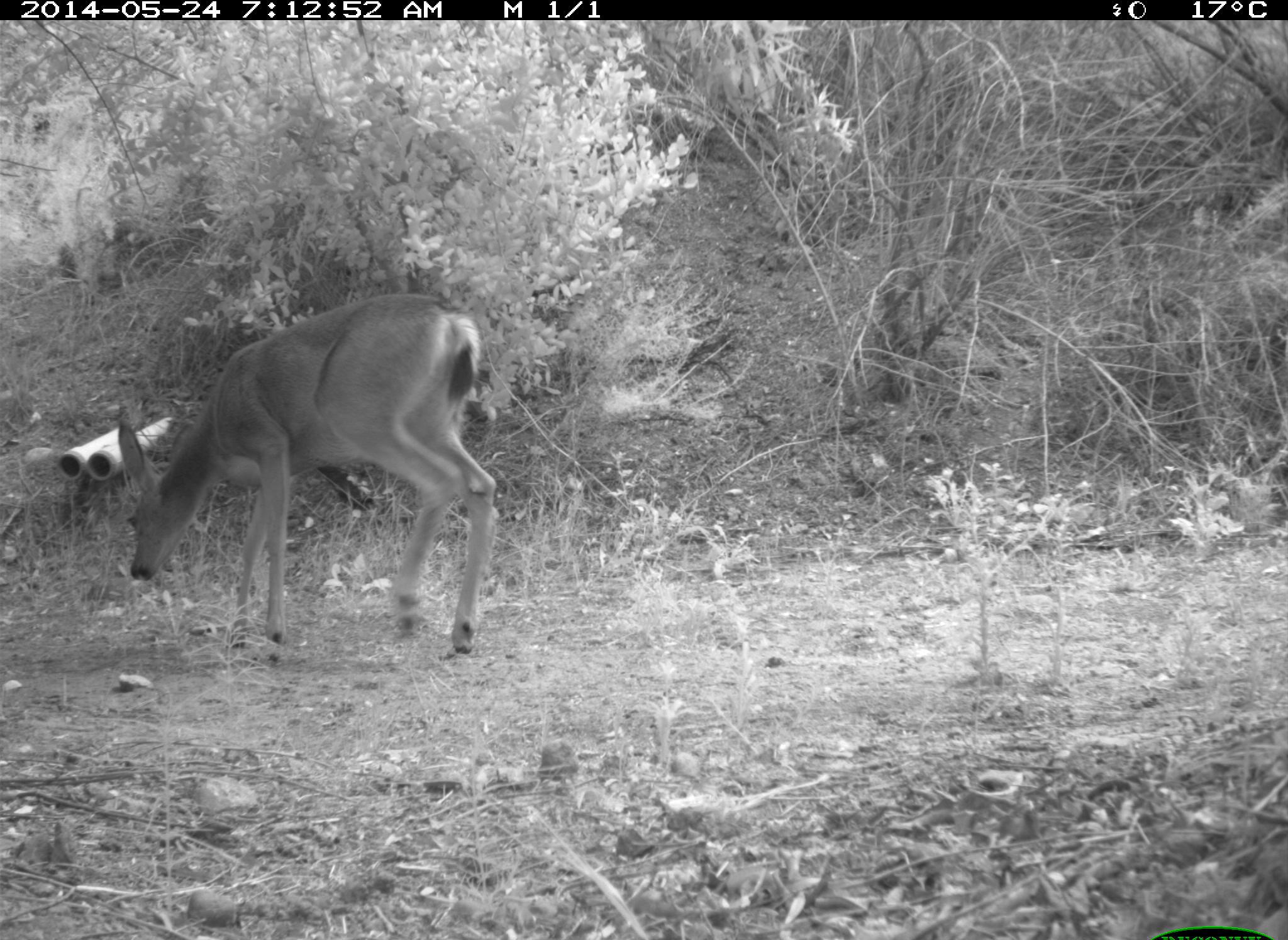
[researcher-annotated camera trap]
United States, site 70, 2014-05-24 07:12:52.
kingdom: Animalia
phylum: Chordata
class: Mammalia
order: Artiodactyla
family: Cervidae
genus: Odocoileus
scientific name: Odocoileus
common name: deer